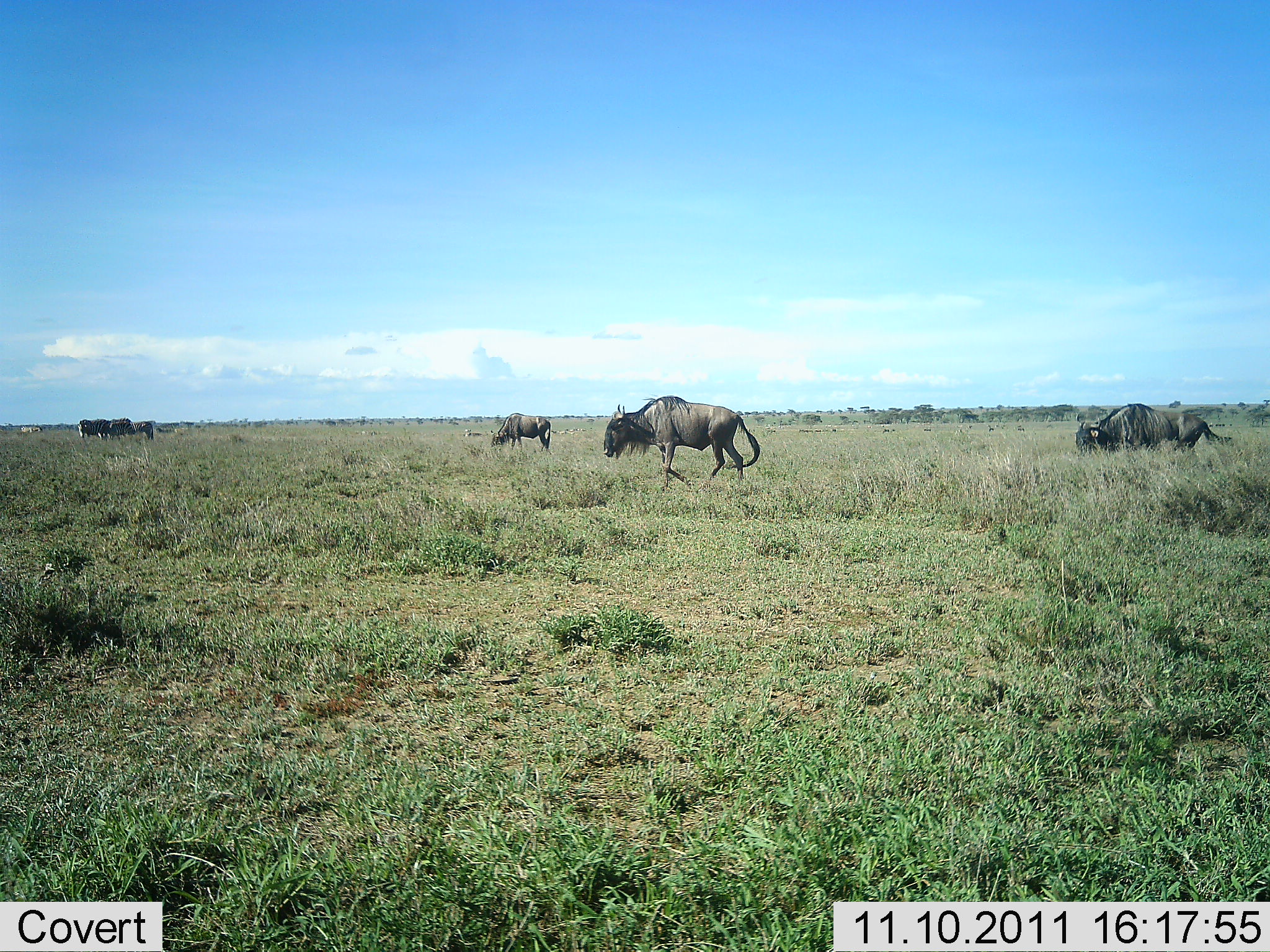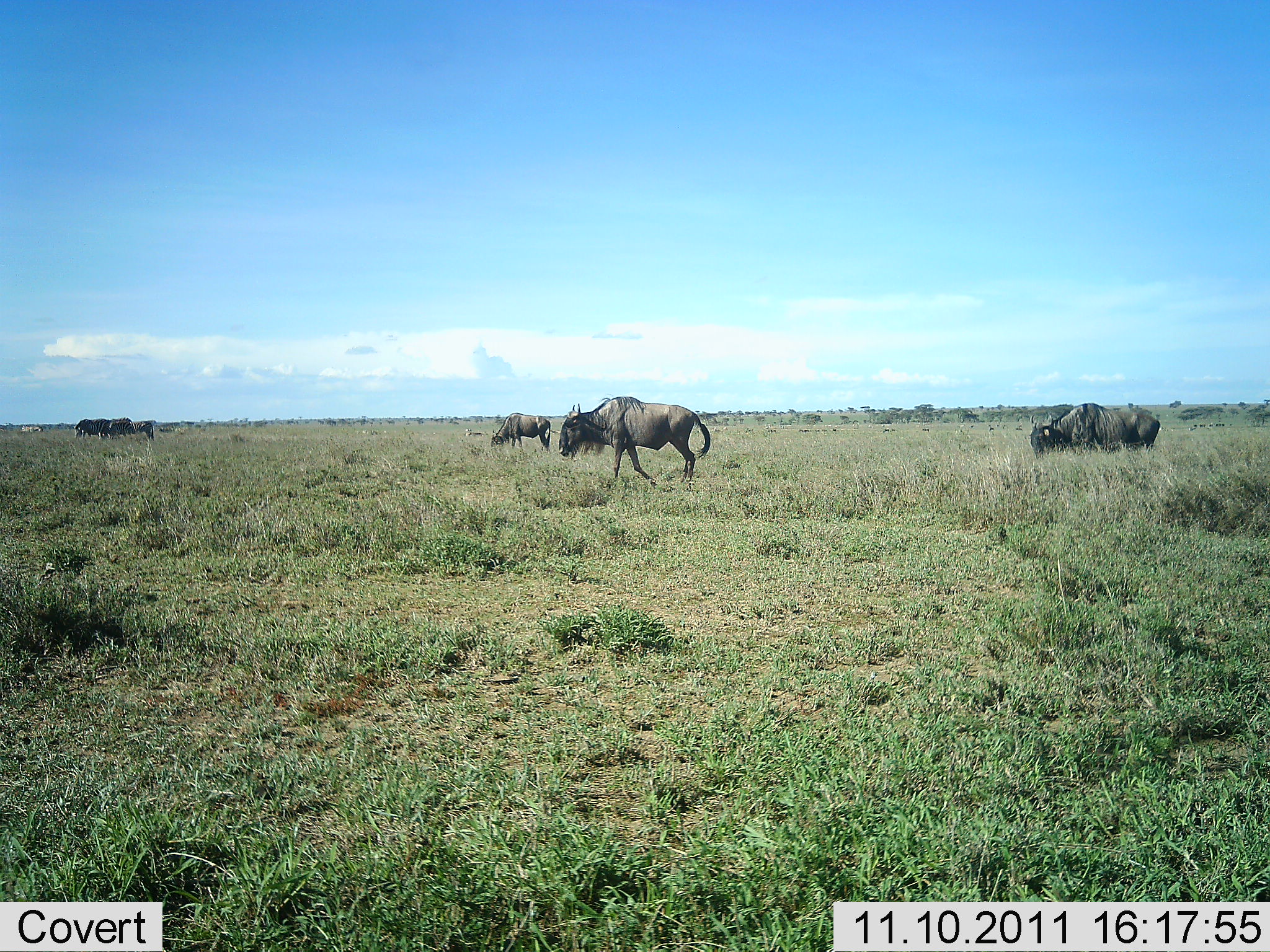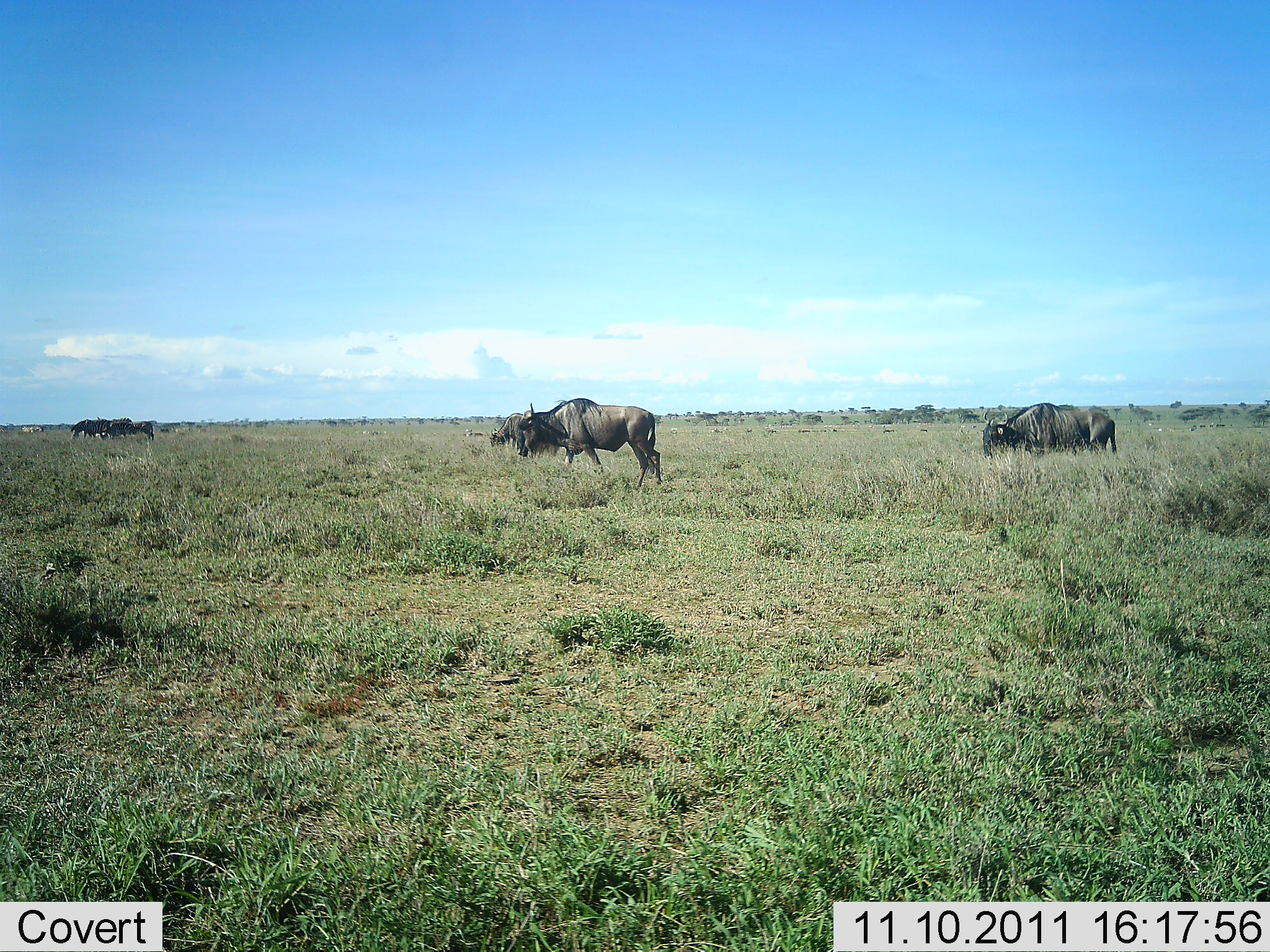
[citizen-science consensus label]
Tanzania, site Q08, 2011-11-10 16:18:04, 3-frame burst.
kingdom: Animalia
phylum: Chordata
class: Mammalia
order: Artiodactyla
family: Bovidae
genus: Connochaetes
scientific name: Connochaetes taurinus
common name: blue wildebeest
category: wildebeest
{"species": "wildebeest (blue wildebeest) (Connochaetes taurinus)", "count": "6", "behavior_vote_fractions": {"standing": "20%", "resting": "0%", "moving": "80%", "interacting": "0%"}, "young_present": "0%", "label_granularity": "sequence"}